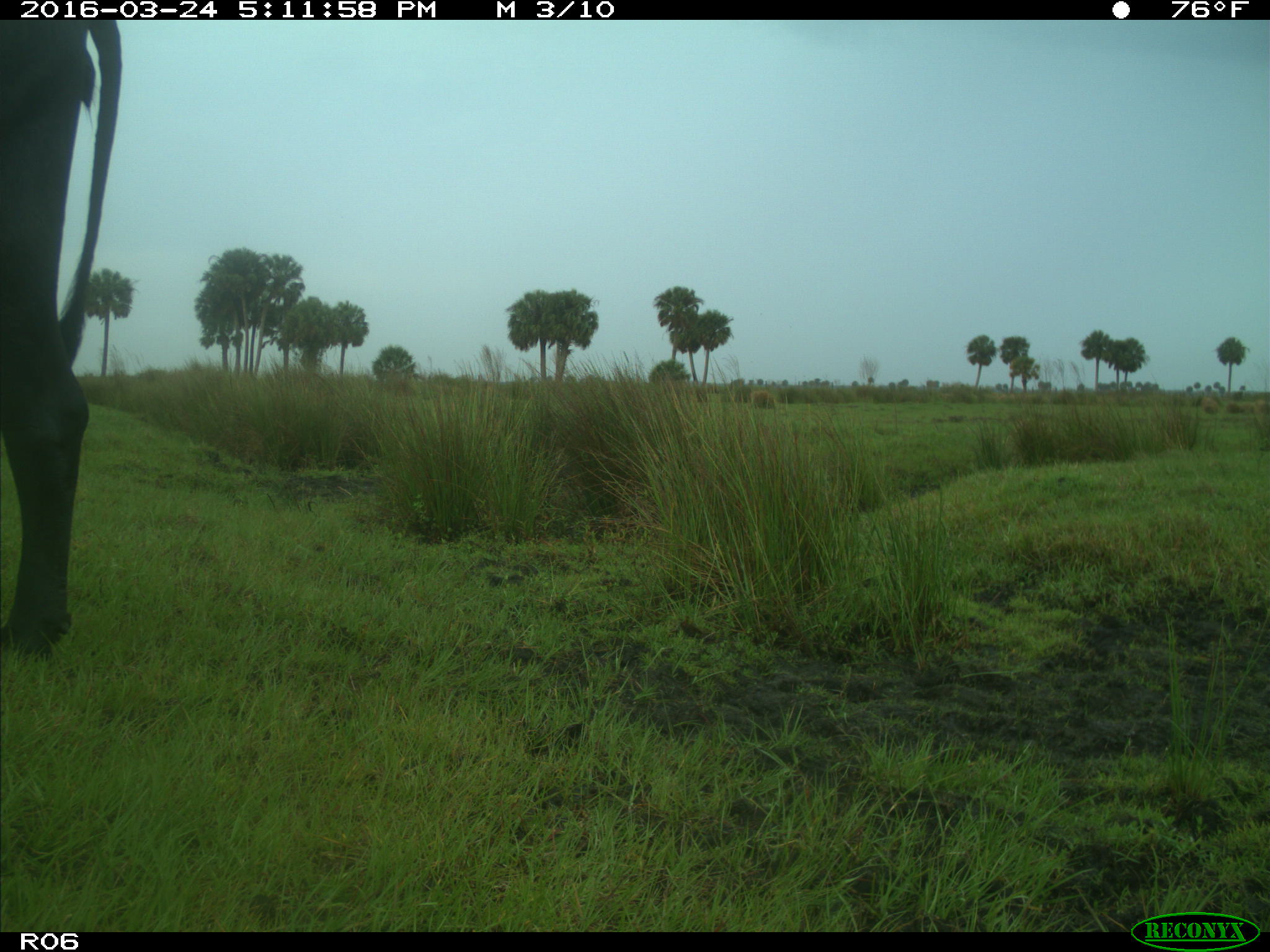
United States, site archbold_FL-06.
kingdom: Animalia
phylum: Chordata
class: Mammalia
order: Artiodactyla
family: Bovidae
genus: Bos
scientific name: Bos taurus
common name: domestic cow